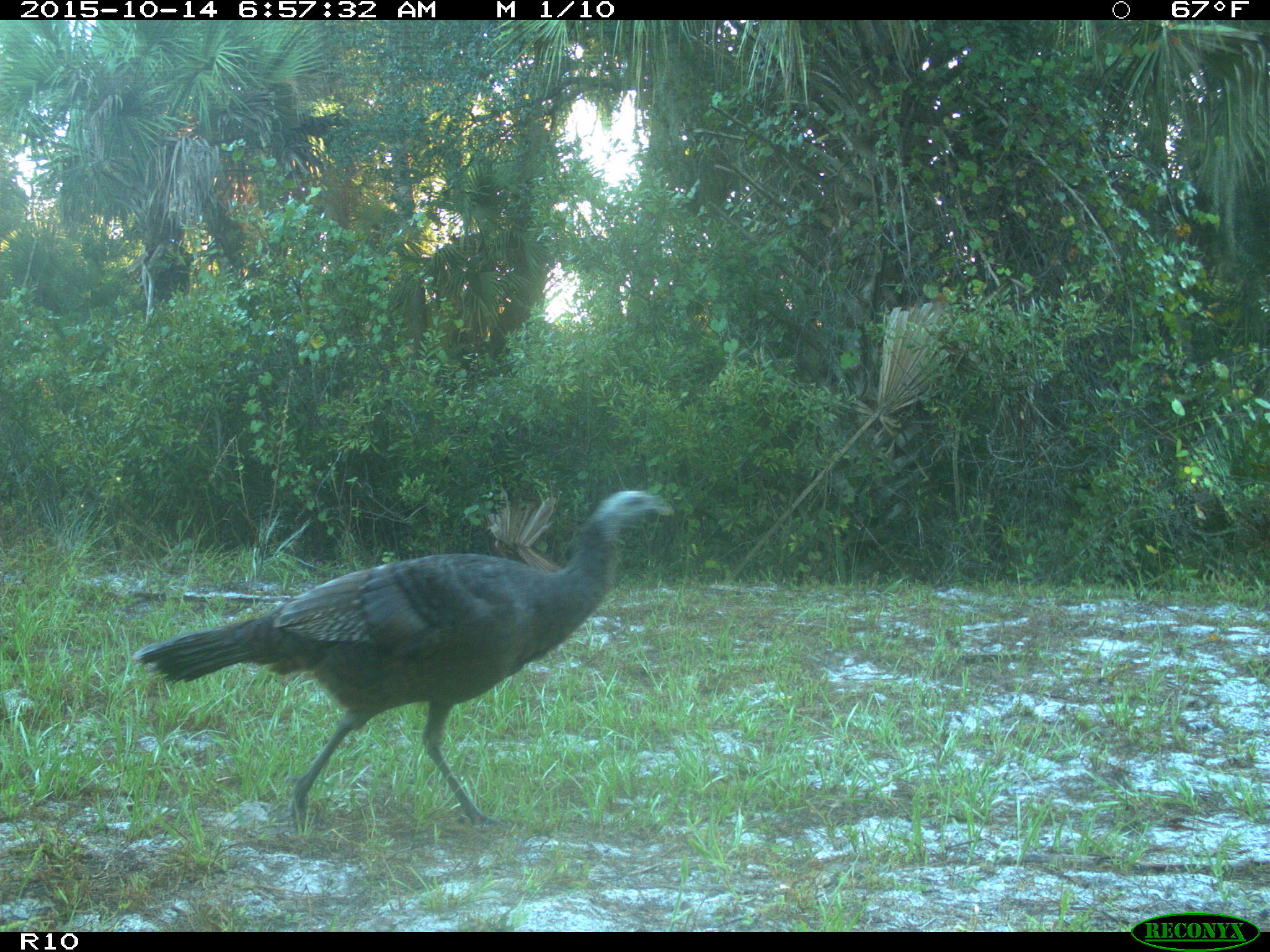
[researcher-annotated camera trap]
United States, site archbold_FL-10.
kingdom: Animalia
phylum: Chordata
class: Aves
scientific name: Aves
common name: birds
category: unidentified bird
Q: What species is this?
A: Unidentified bird (birds) (Aves).